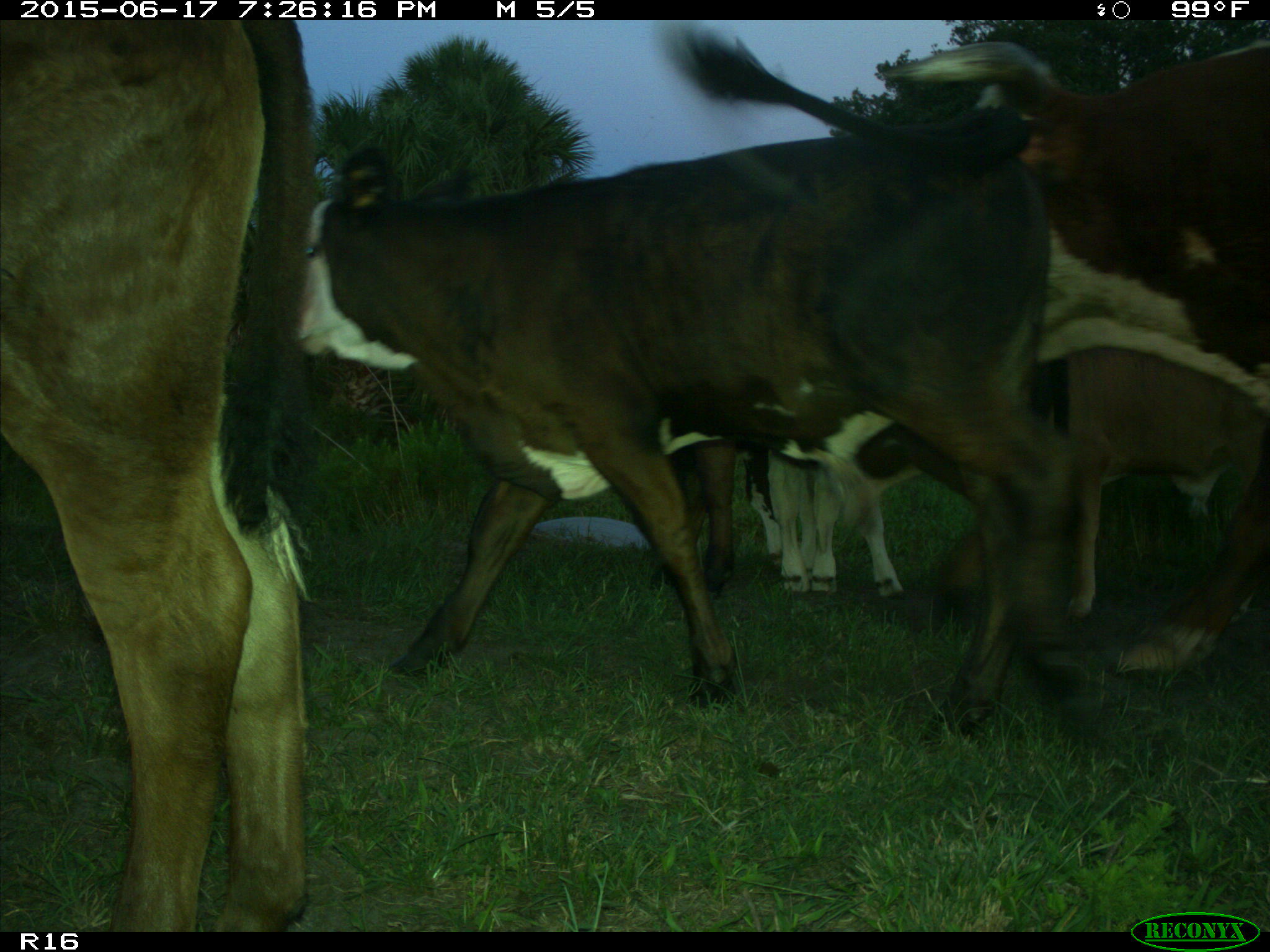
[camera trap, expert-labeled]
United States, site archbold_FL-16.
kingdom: Animalia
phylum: Chordata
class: Mammalia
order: Artiodactyla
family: Bovidae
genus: Bos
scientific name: Bos taurus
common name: domestic cow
Bos taurus (domestic cow).